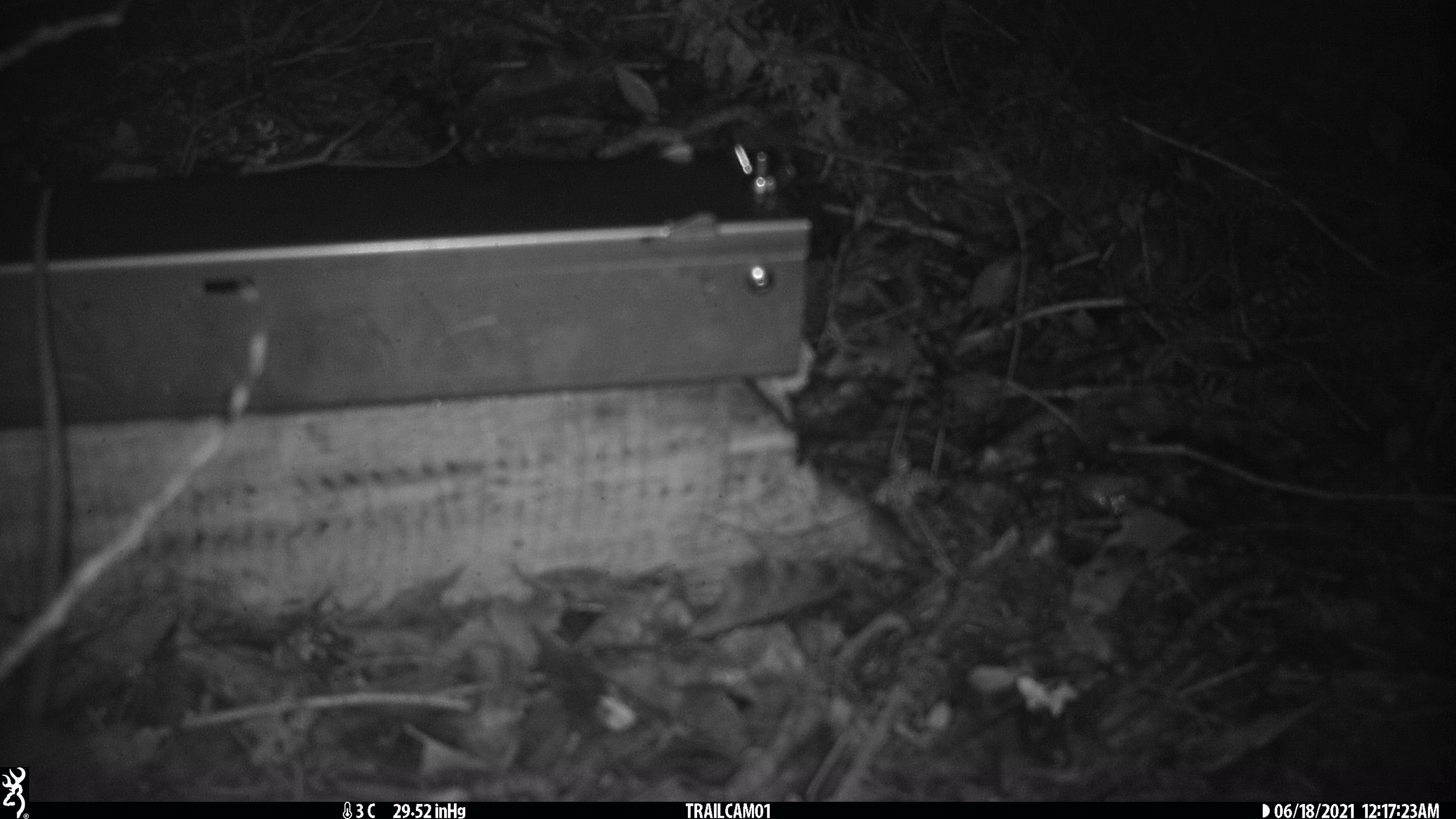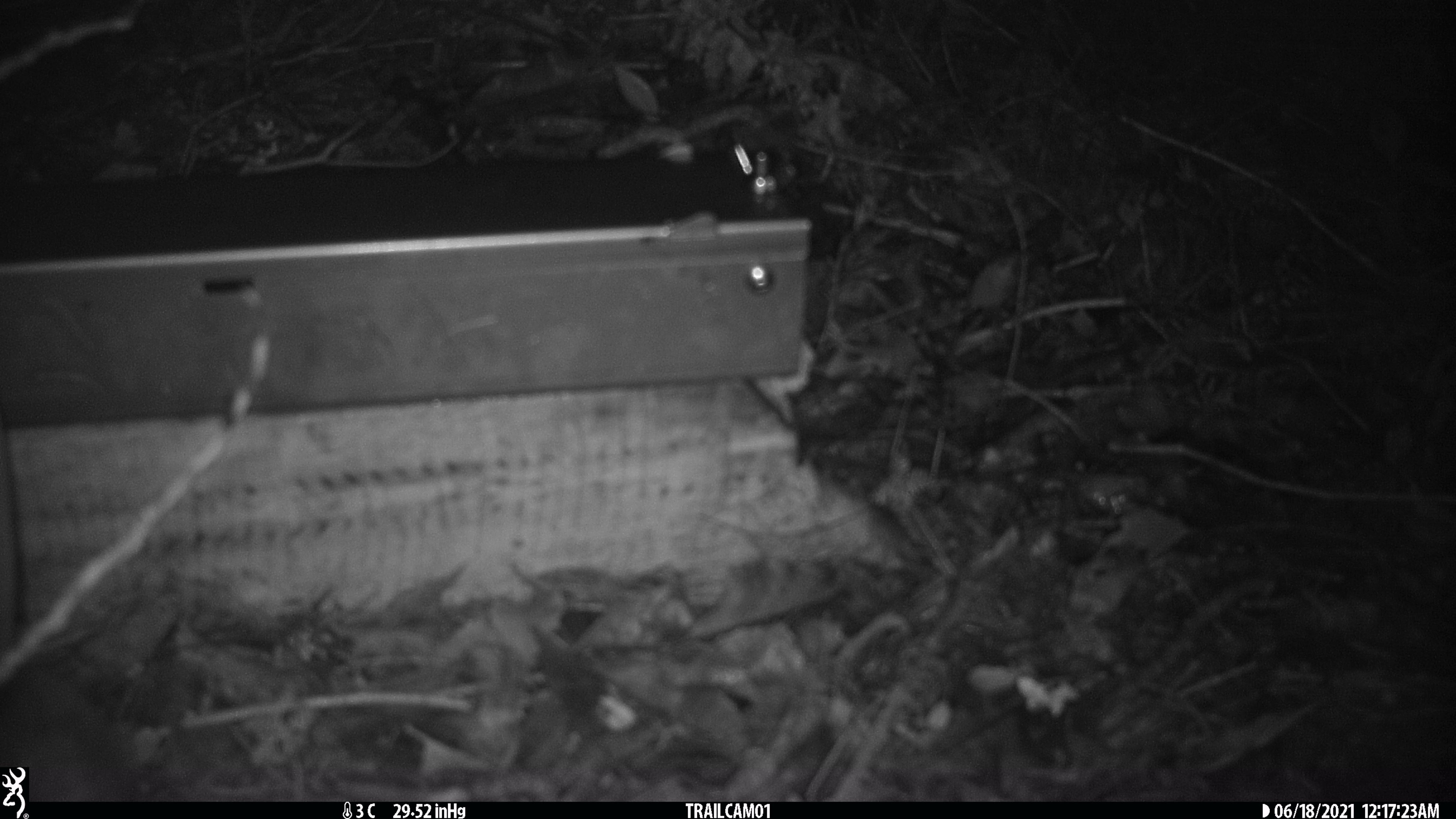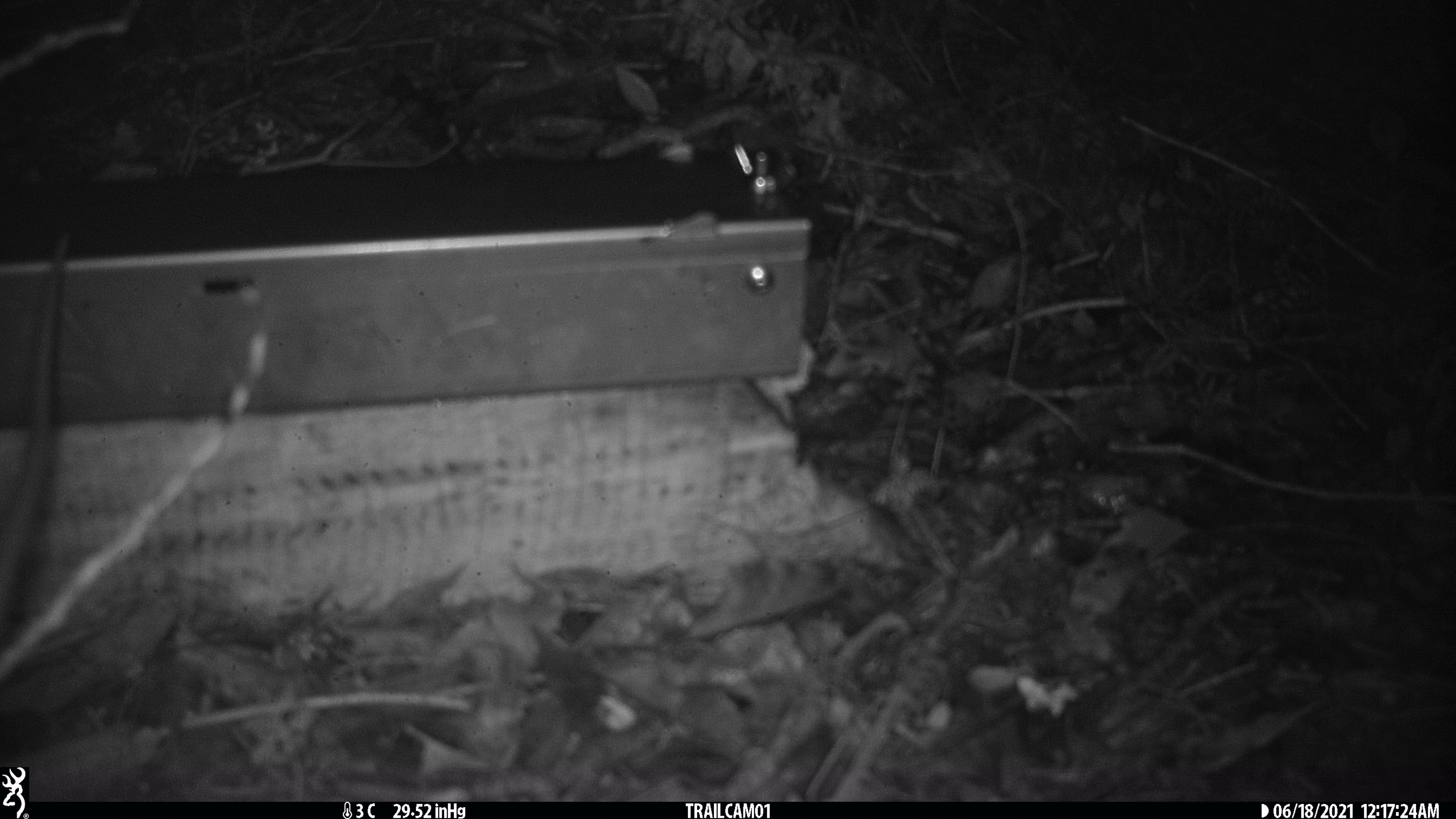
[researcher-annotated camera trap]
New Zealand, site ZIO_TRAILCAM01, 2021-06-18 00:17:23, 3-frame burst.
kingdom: Animalia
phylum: Chordata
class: Mammalia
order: Rodentia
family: Muridae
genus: Rattus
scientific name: Rattus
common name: rat